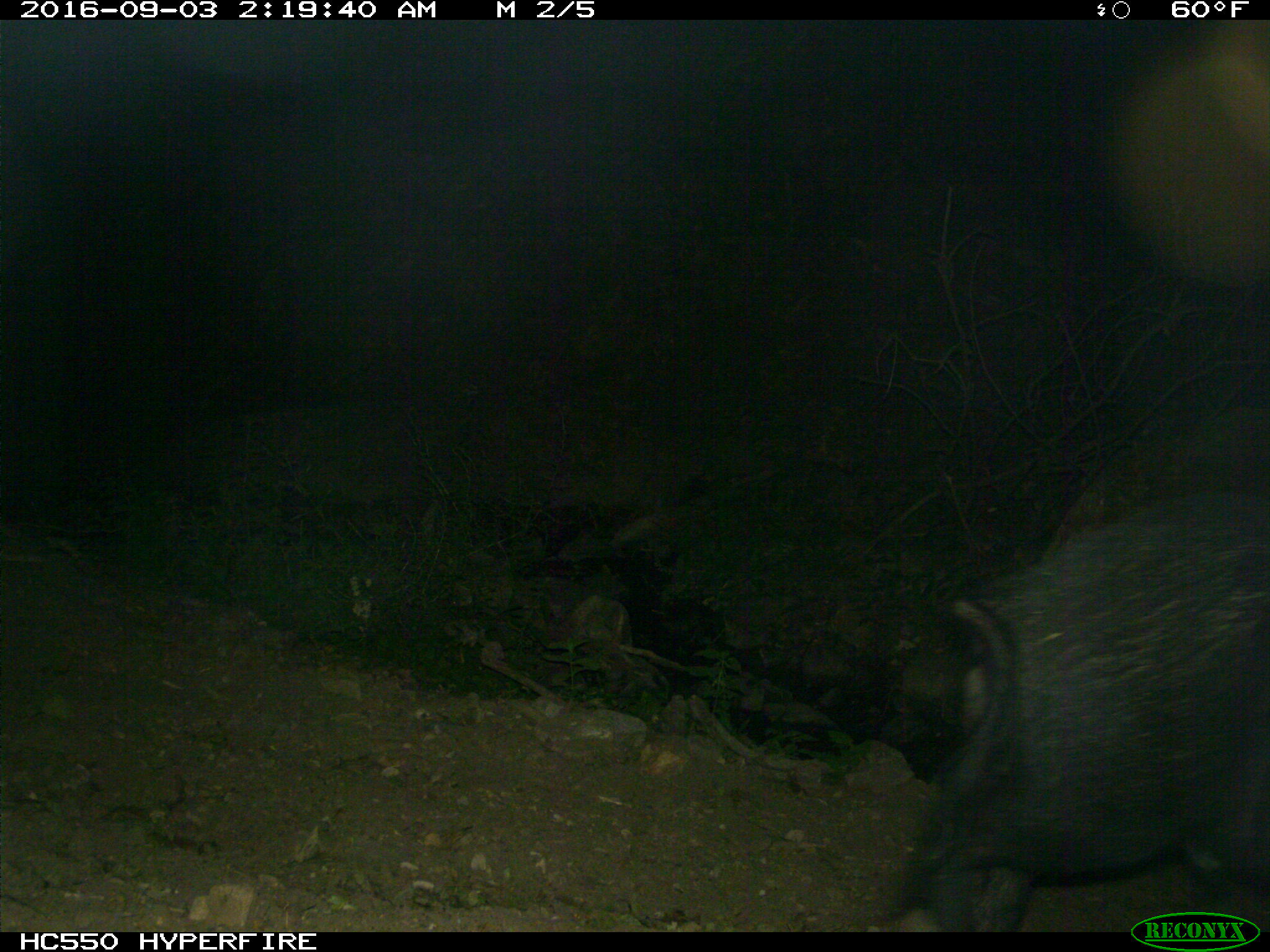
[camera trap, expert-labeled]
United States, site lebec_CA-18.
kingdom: Animalia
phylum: Chordata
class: Mammalia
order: Artiodactyla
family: Suidae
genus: Sus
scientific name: Sus scrofa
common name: wild boar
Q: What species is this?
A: Sus scrofa (wild boar).